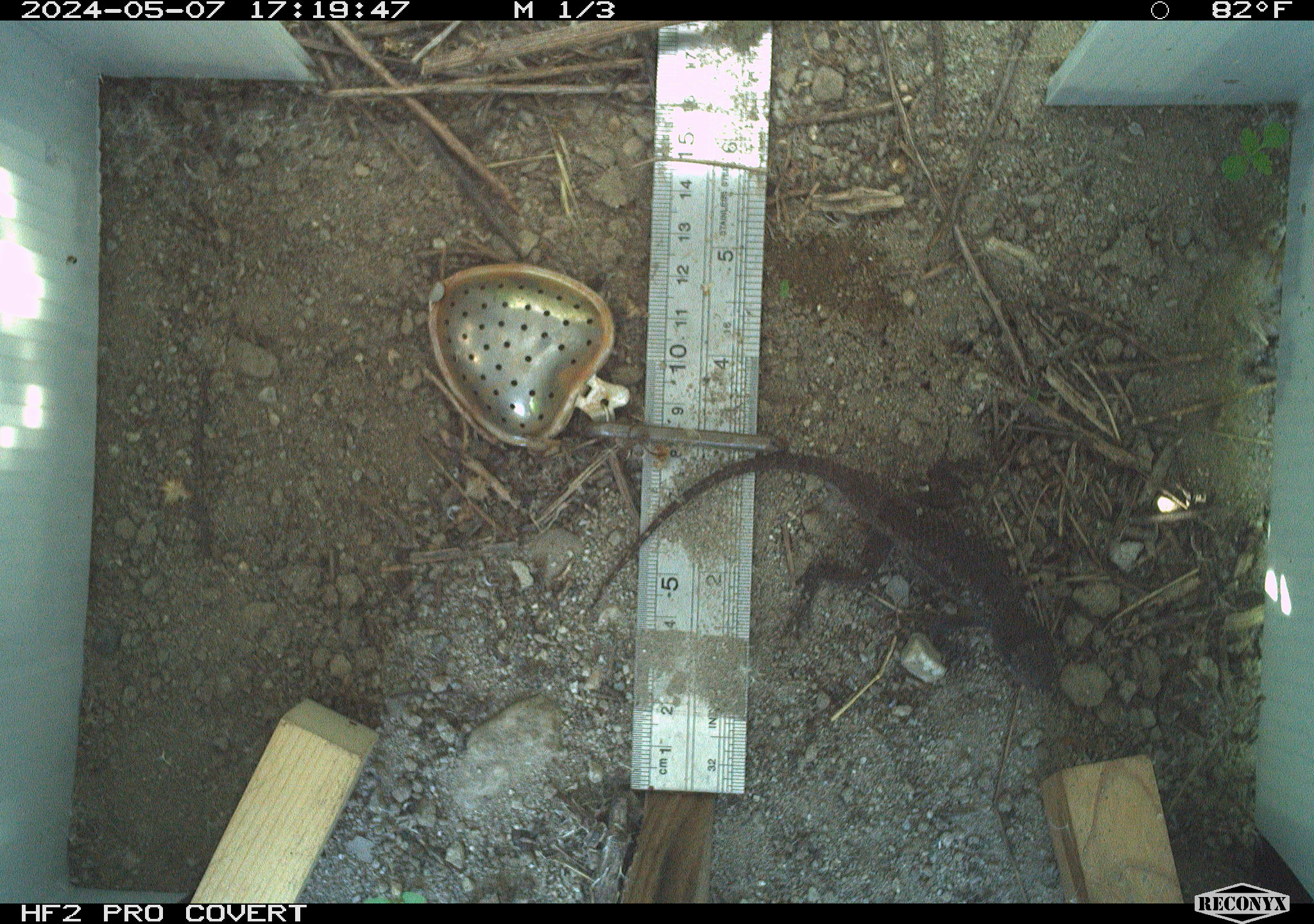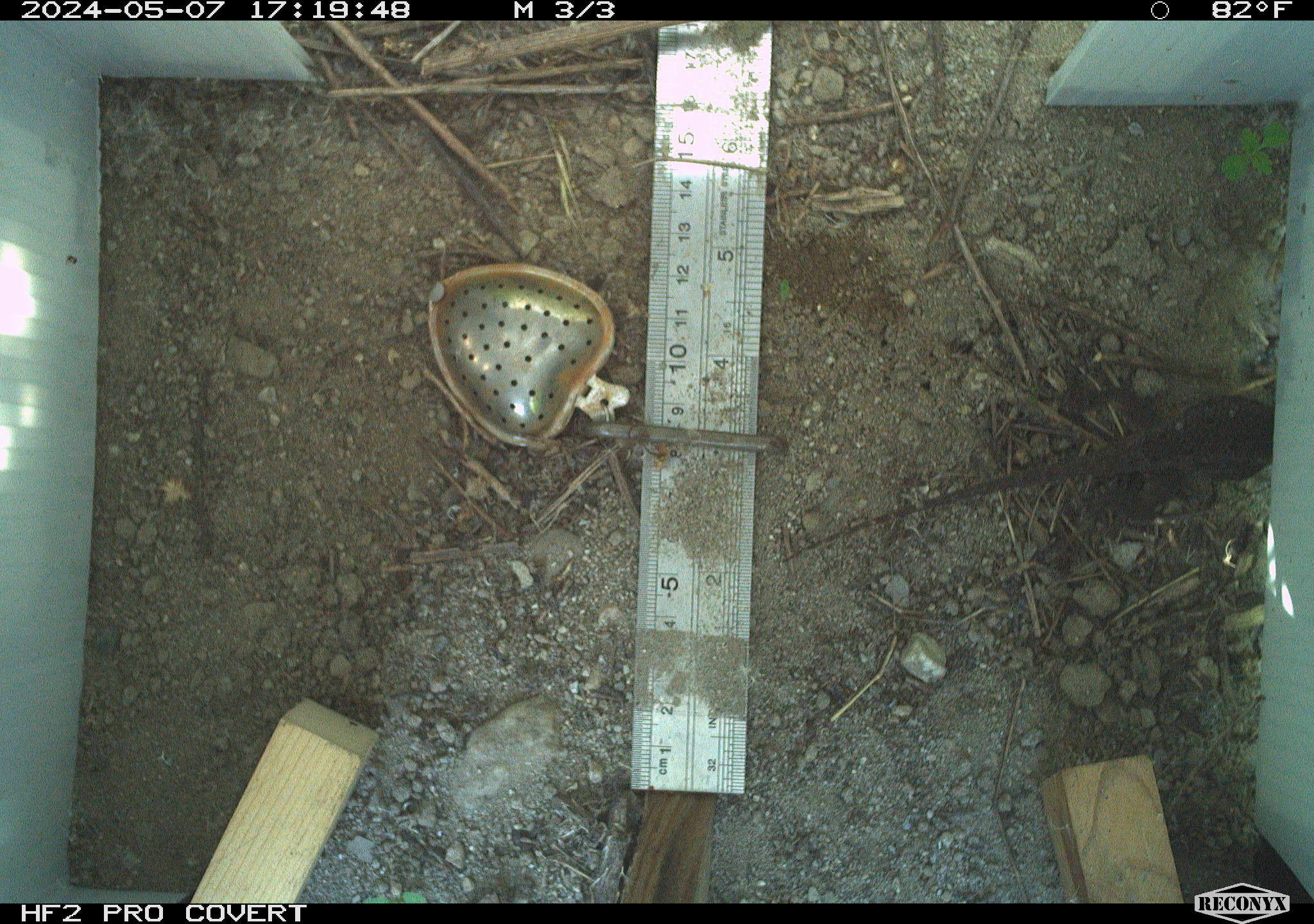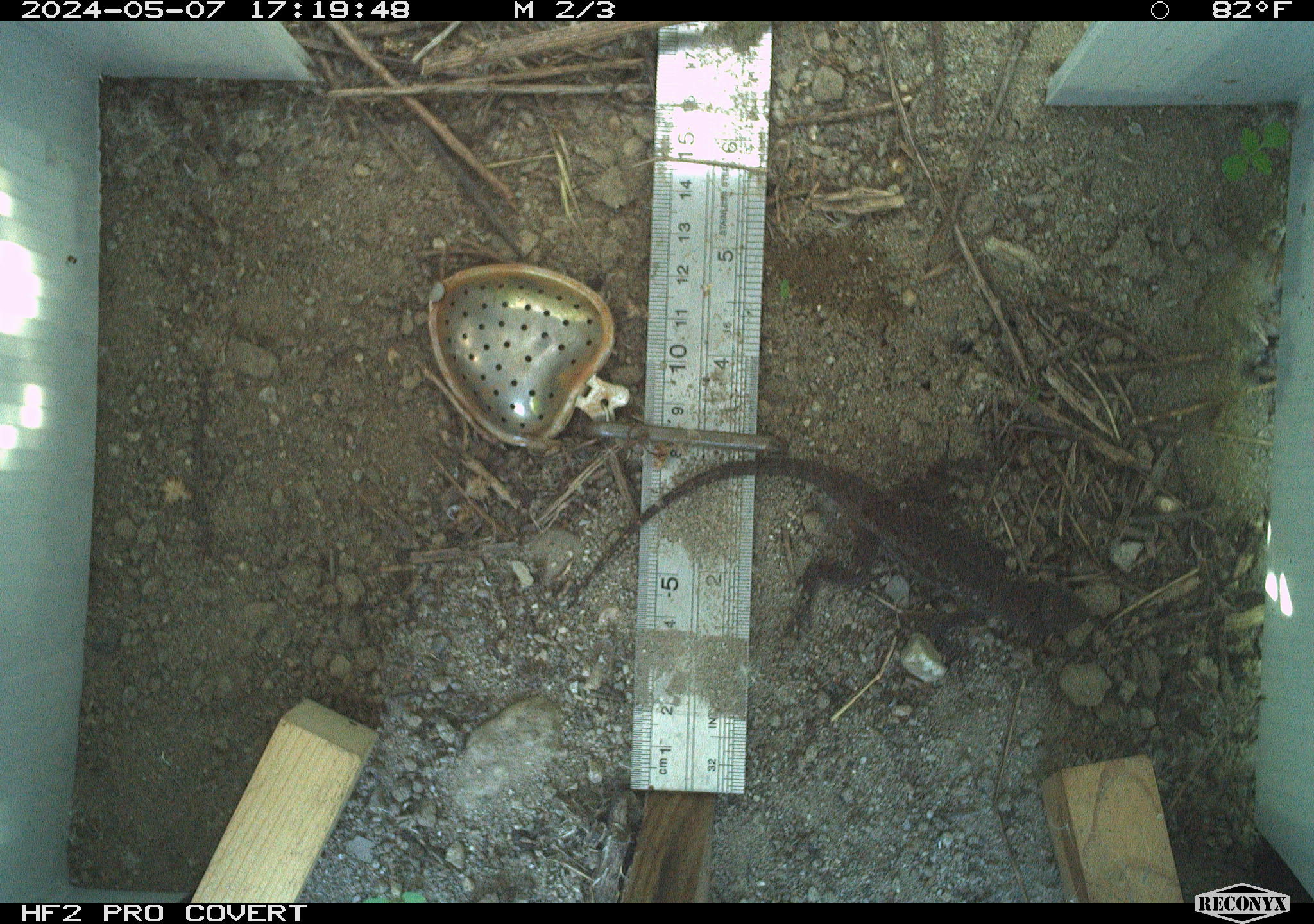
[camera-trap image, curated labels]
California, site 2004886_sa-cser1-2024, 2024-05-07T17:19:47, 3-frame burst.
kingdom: Animalia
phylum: Chordata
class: Reptilia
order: Squamata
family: Phrynosomatidae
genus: Sceloporus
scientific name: Sceloporus occidentalis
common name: western fence lizard